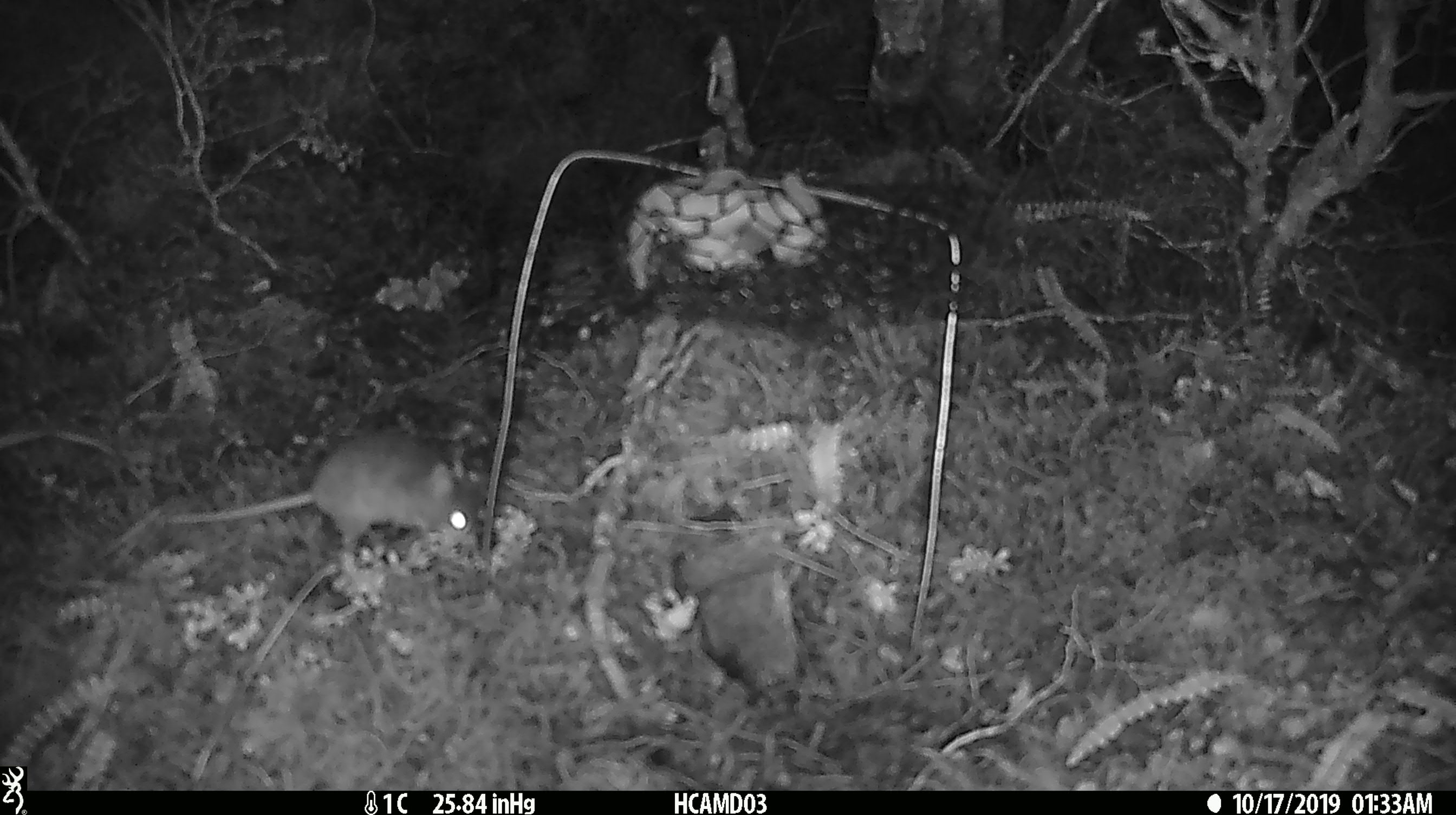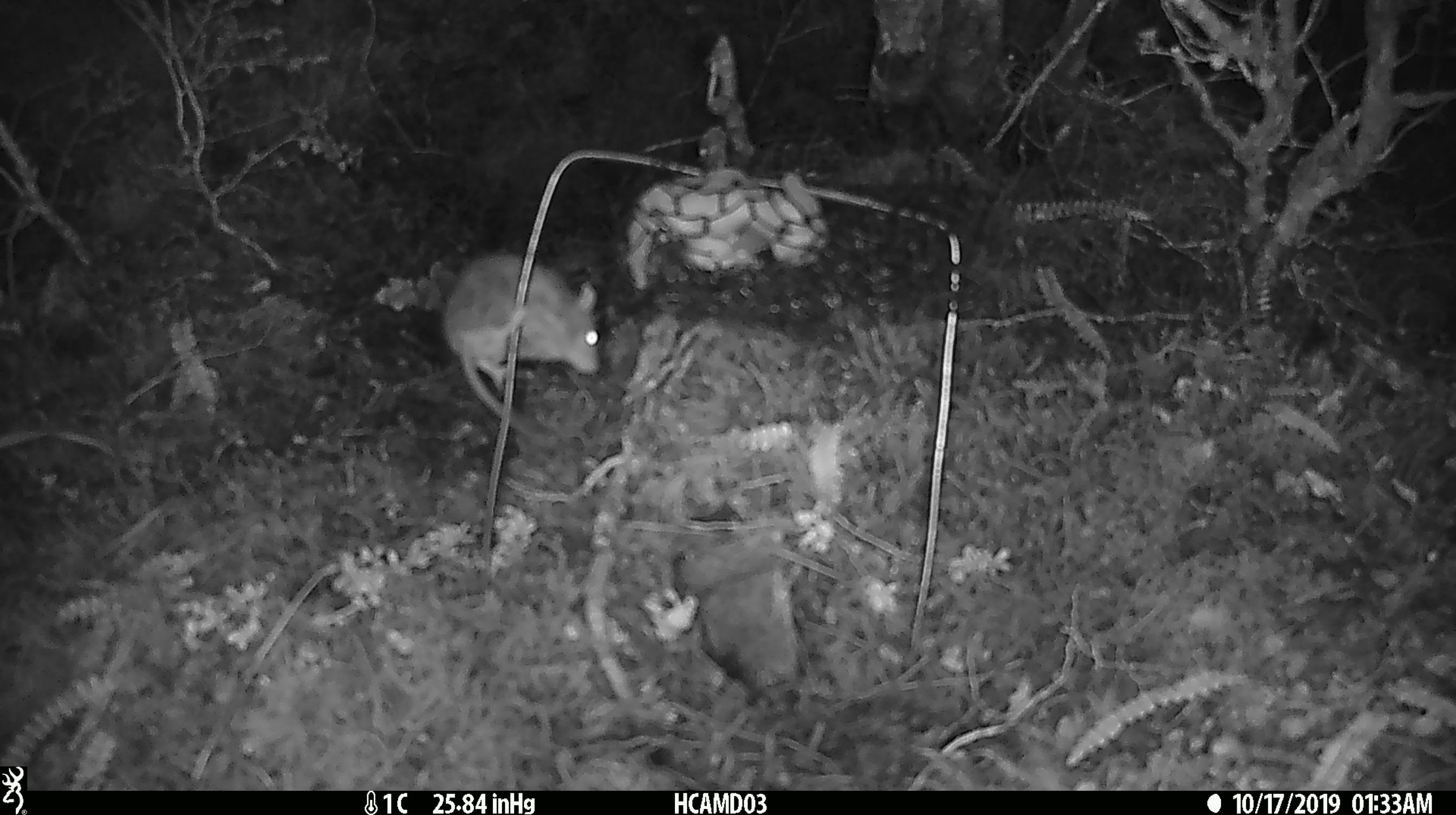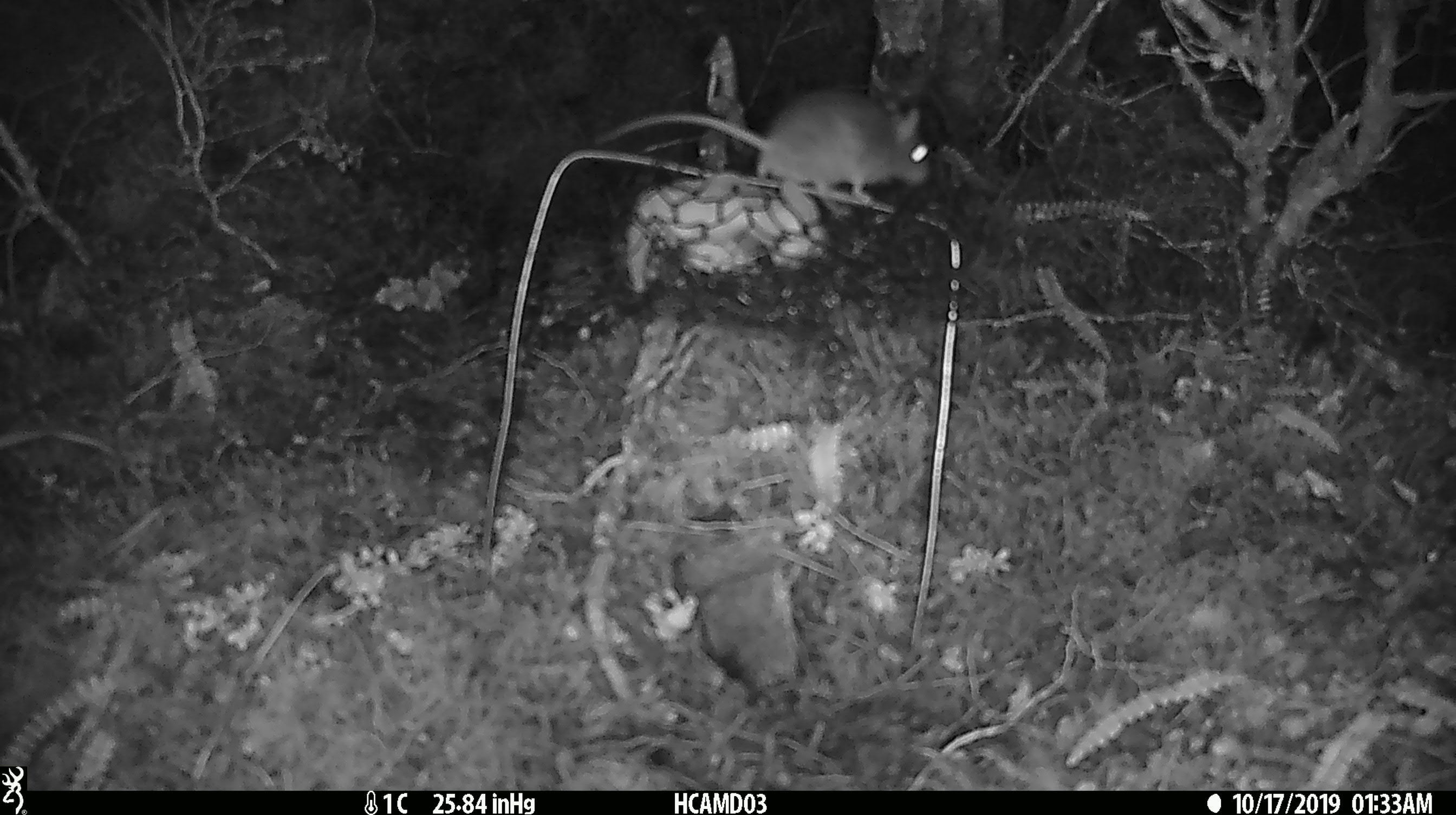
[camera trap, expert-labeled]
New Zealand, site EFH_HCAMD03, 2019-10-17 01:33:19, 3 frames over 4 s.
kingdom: Animalia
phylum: Chordata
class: Mammalia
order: Rodentia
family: Muridae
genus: Mus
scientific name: Mus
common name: mouse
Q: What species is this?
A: Mouse (Mus).